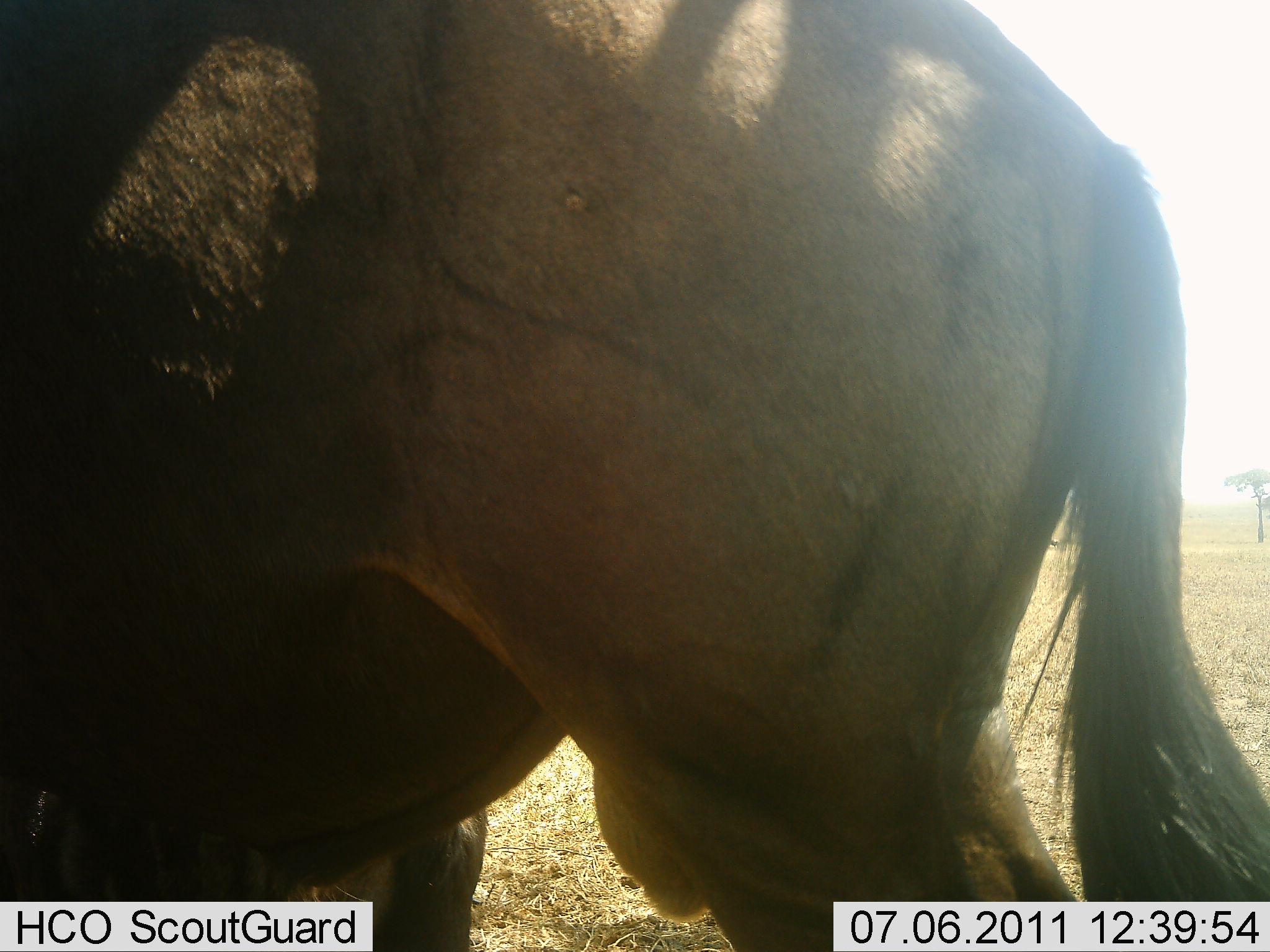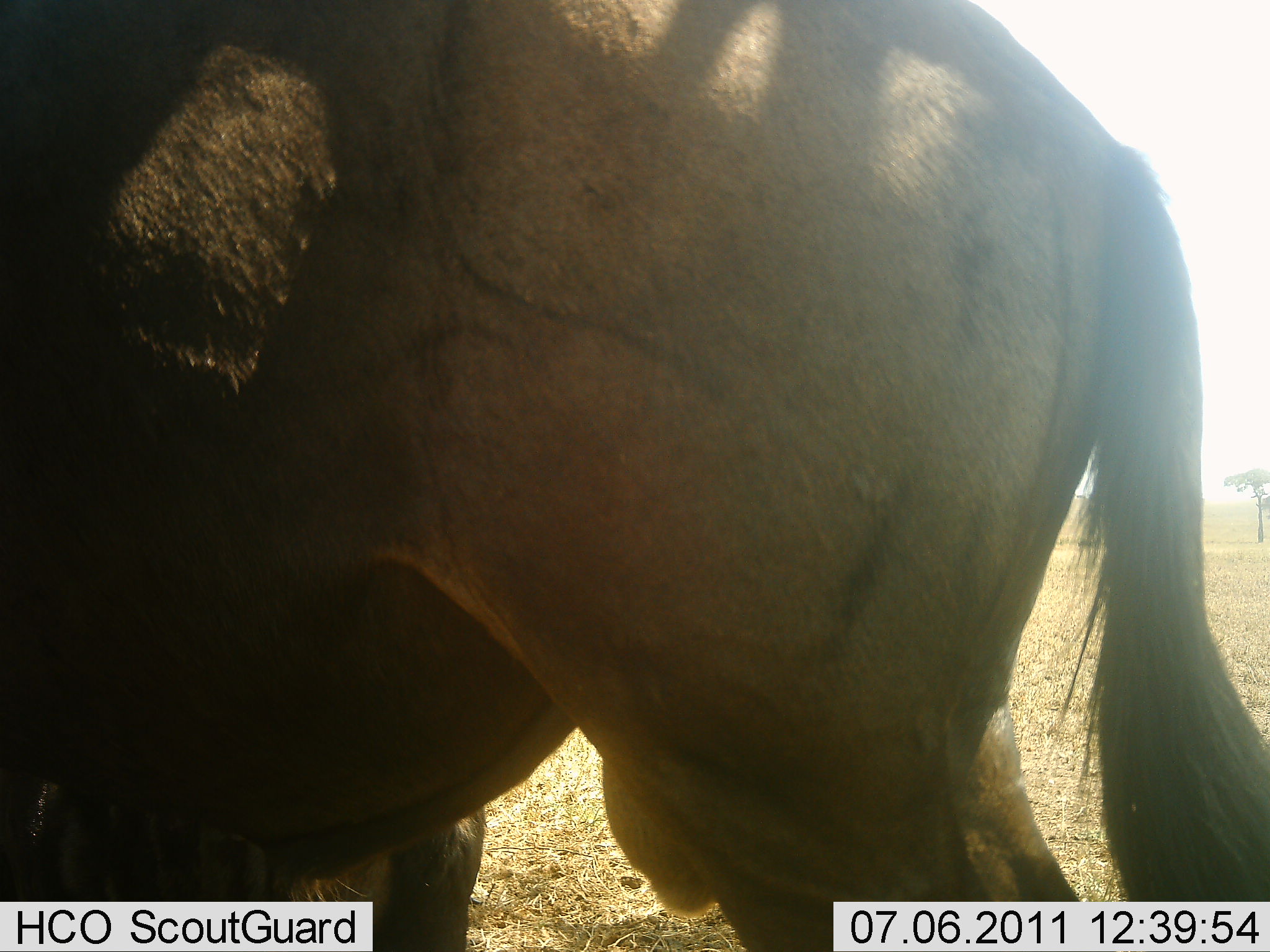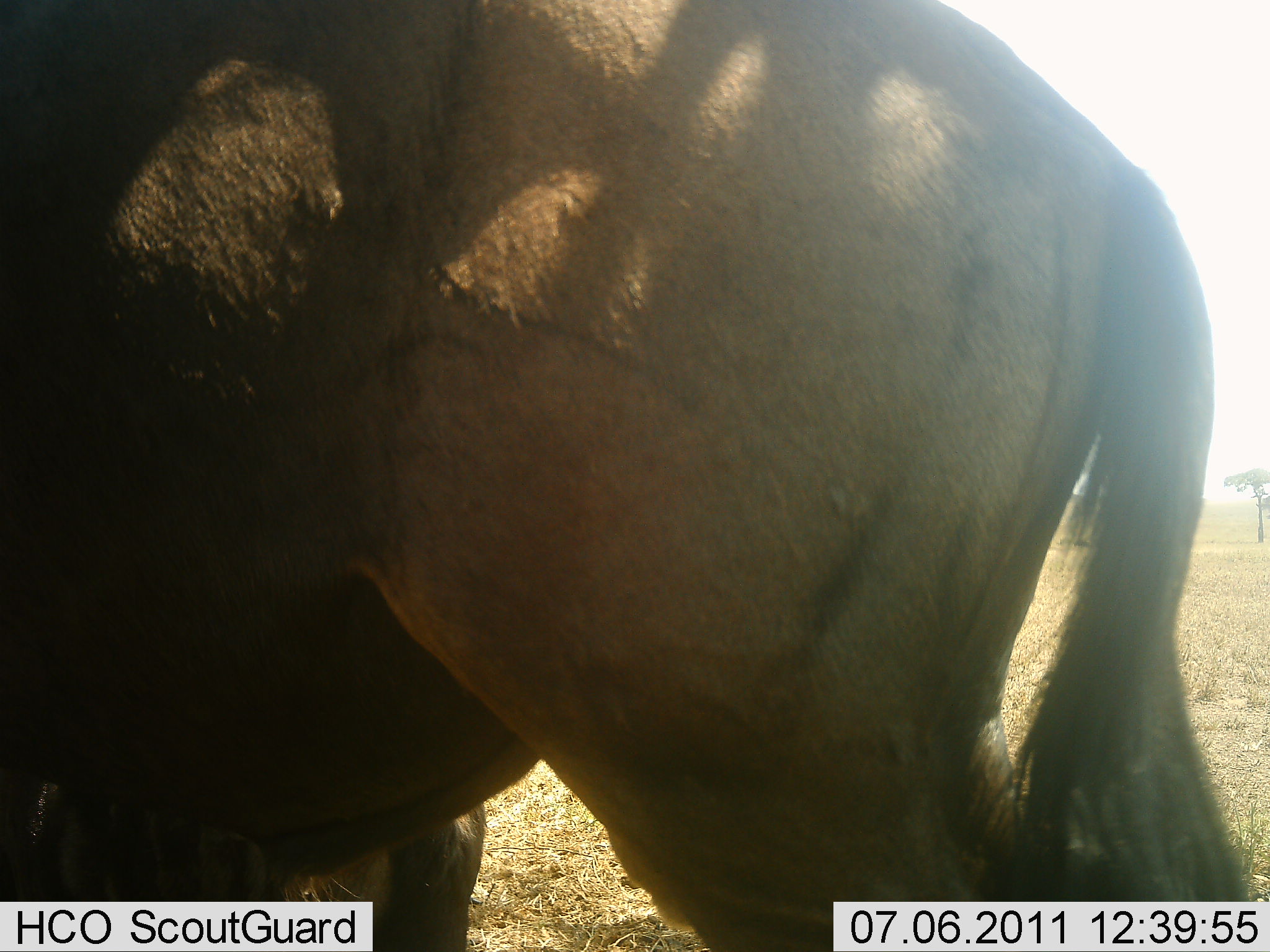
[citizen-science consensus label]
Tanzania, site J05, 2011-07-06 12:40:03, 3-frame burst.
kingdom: Animalia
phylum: Chordata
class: Mammalia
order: Artiodactyla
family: Bovidae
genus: Connochaetes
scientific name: Connochaetes taurinus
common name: blue wildebeest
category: wildebeest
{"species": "wildebeest (blue wildebeest) (Connochaetes taurinus)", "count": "1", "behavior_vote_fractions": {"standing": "92%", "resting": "8%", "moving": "0%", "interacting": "0%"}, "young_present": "0%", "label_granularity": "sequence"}